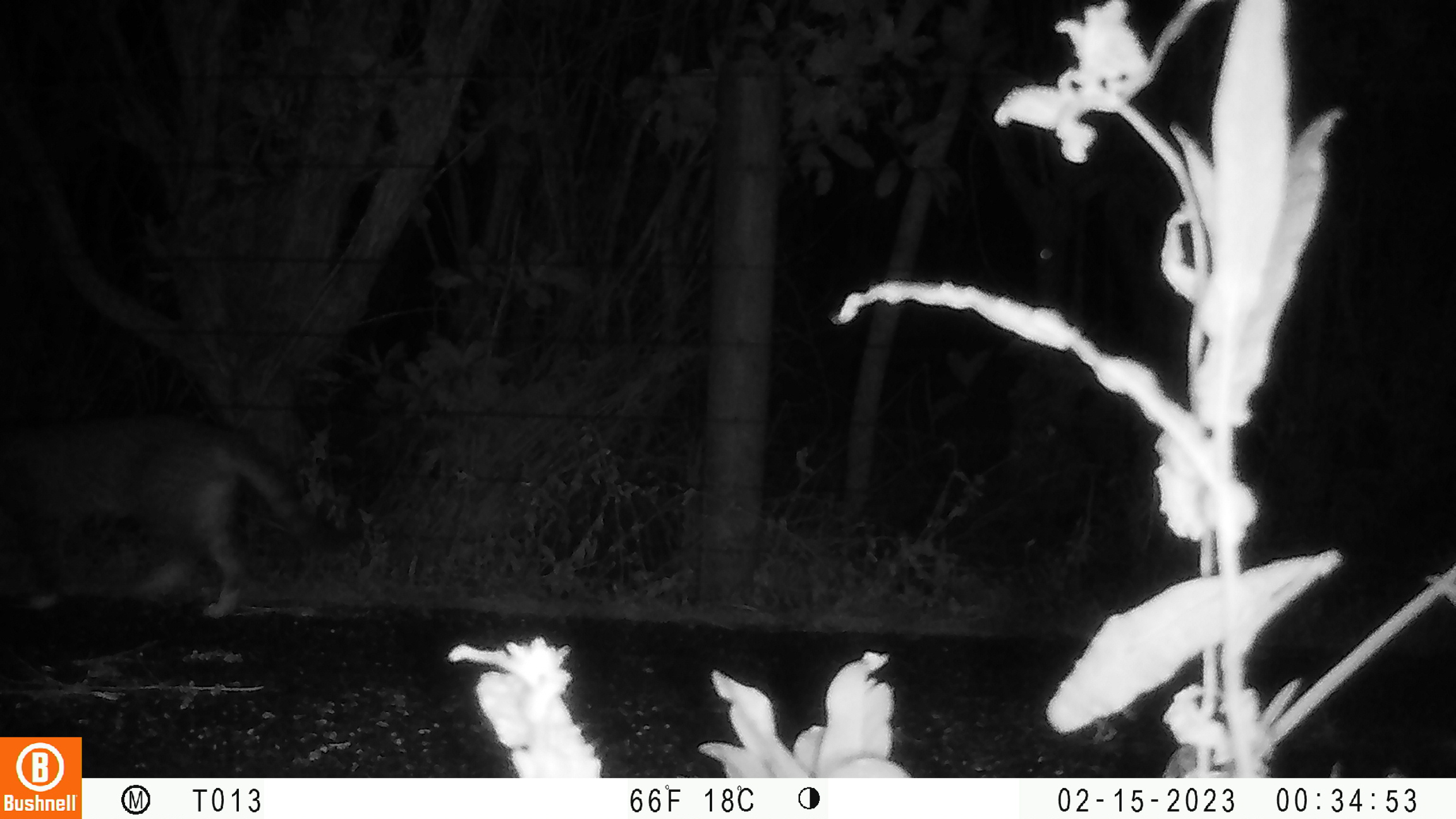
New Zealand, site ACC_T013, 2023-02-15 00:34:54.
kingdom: Animalia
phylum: Chordata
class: Mammalia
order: Carnivora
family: Felidae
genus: Felis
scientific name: Felis catus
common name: domestic cat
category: cat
Cat (domestic cat) (Felis catus).